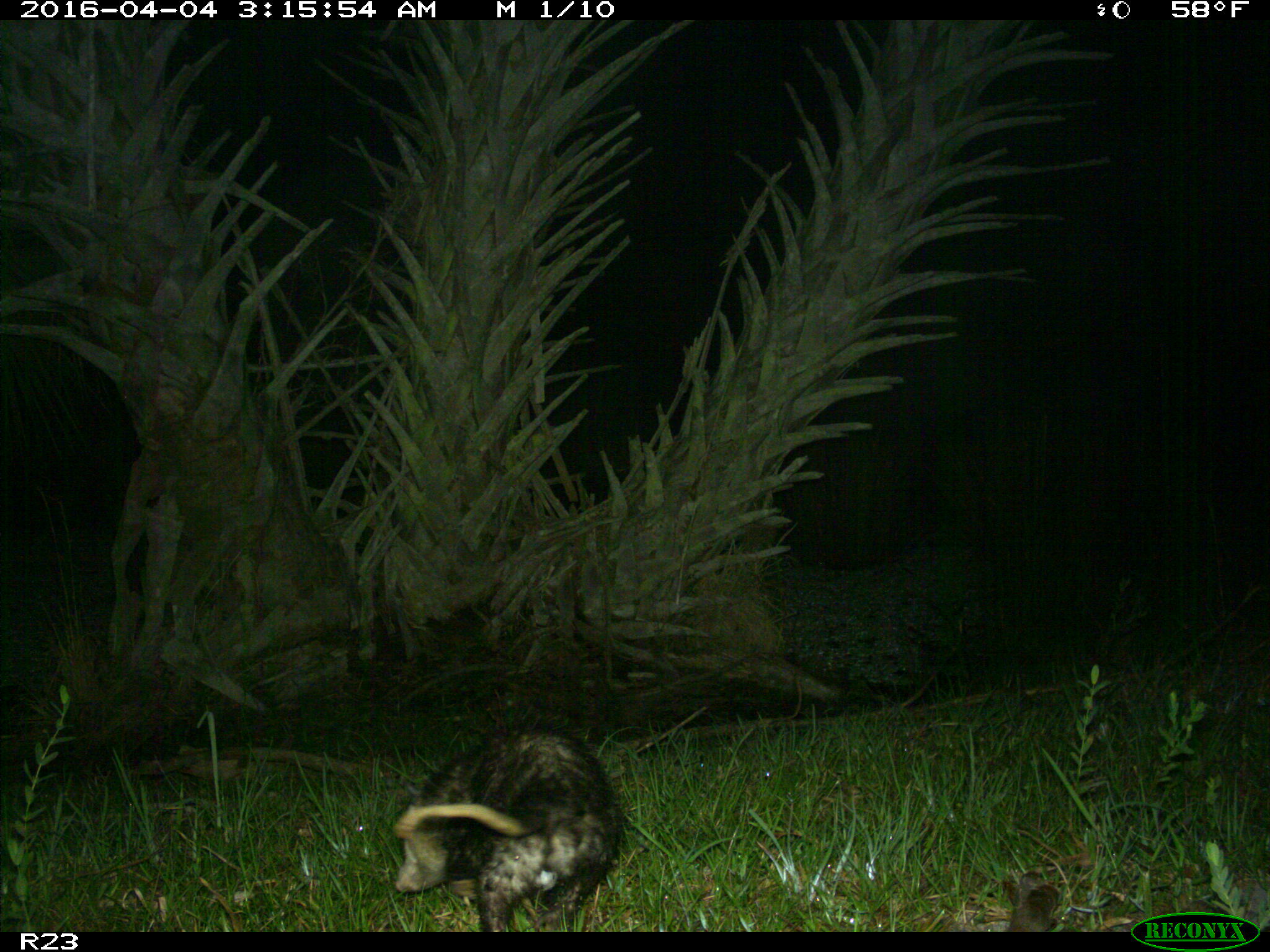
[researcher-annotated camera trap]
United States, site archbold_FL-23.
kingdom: Animalia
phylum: Chordata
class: Mammalia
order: Didelphimorphia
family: Didelphidae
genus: Didelphis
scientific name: Didelphis virginiana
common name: virginia opossum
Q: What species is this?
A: Didelphis virginiana (virginia opossum).